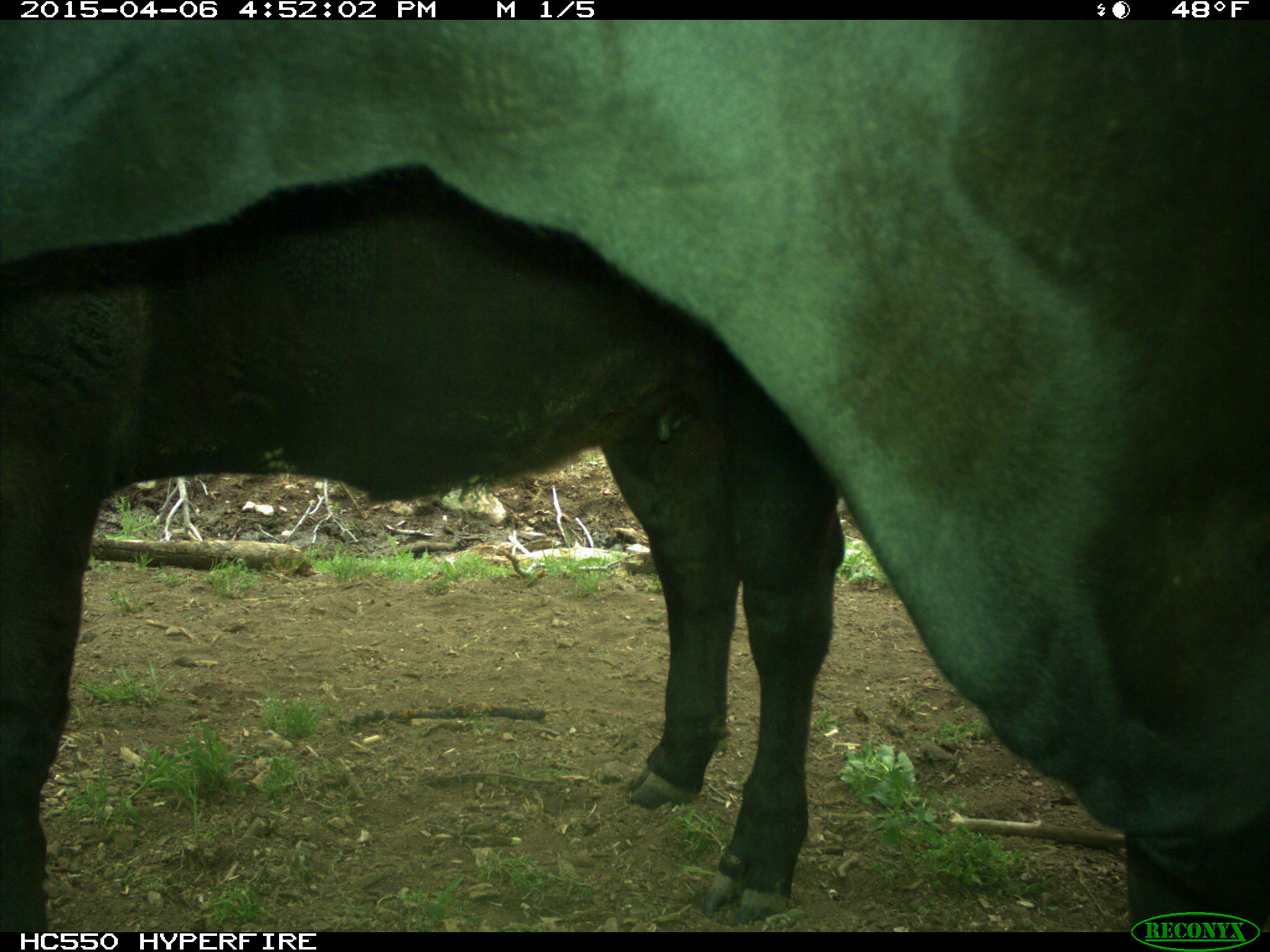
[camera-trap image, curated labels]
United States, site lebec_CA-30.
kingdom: Animalia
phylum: Chordata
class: Mammalia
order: Artiodactyla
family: Bovidae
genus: Bos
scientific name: Bos taurus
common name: domestic cow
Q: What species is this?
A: Bos taurus (domestic cow).